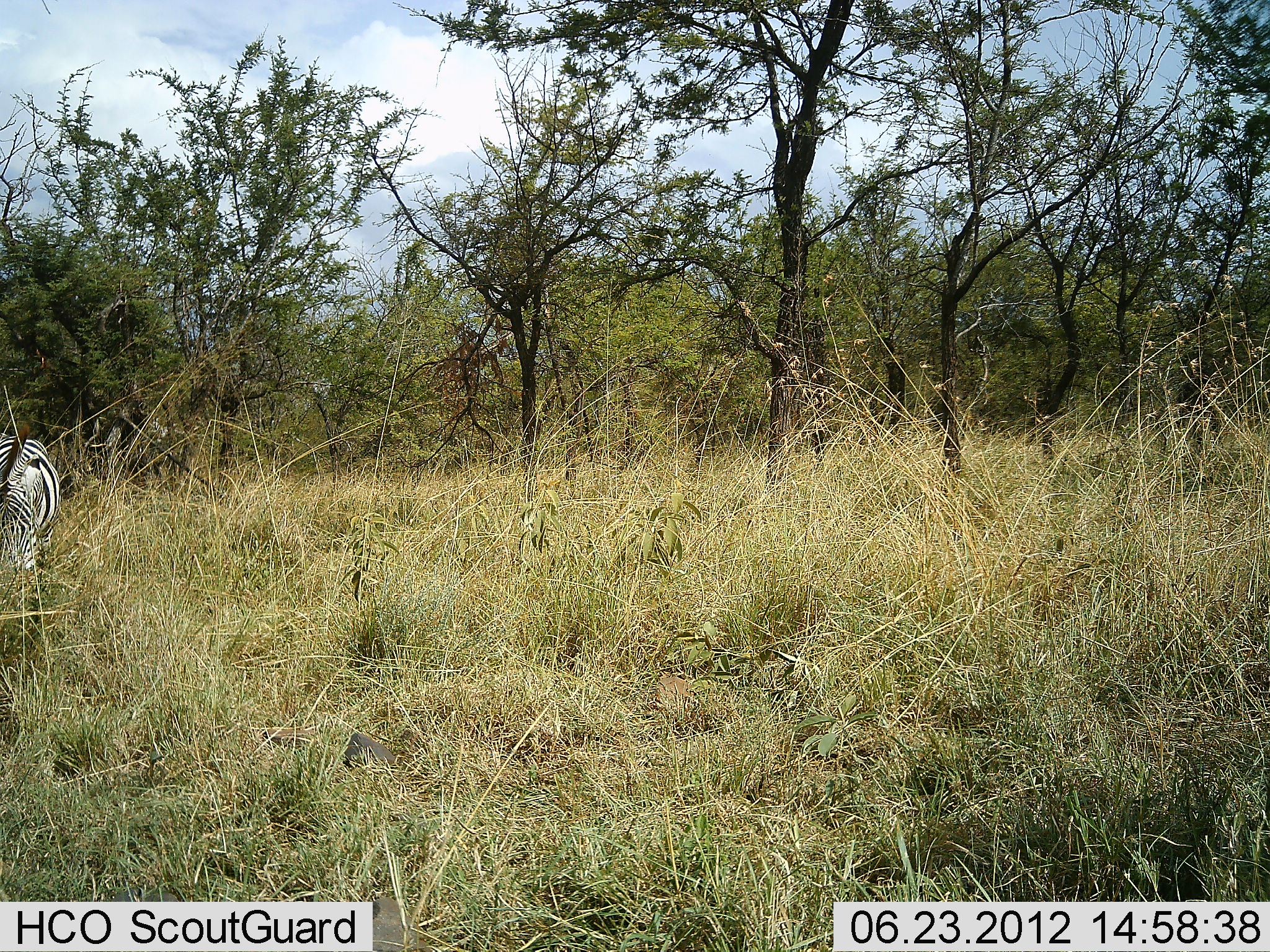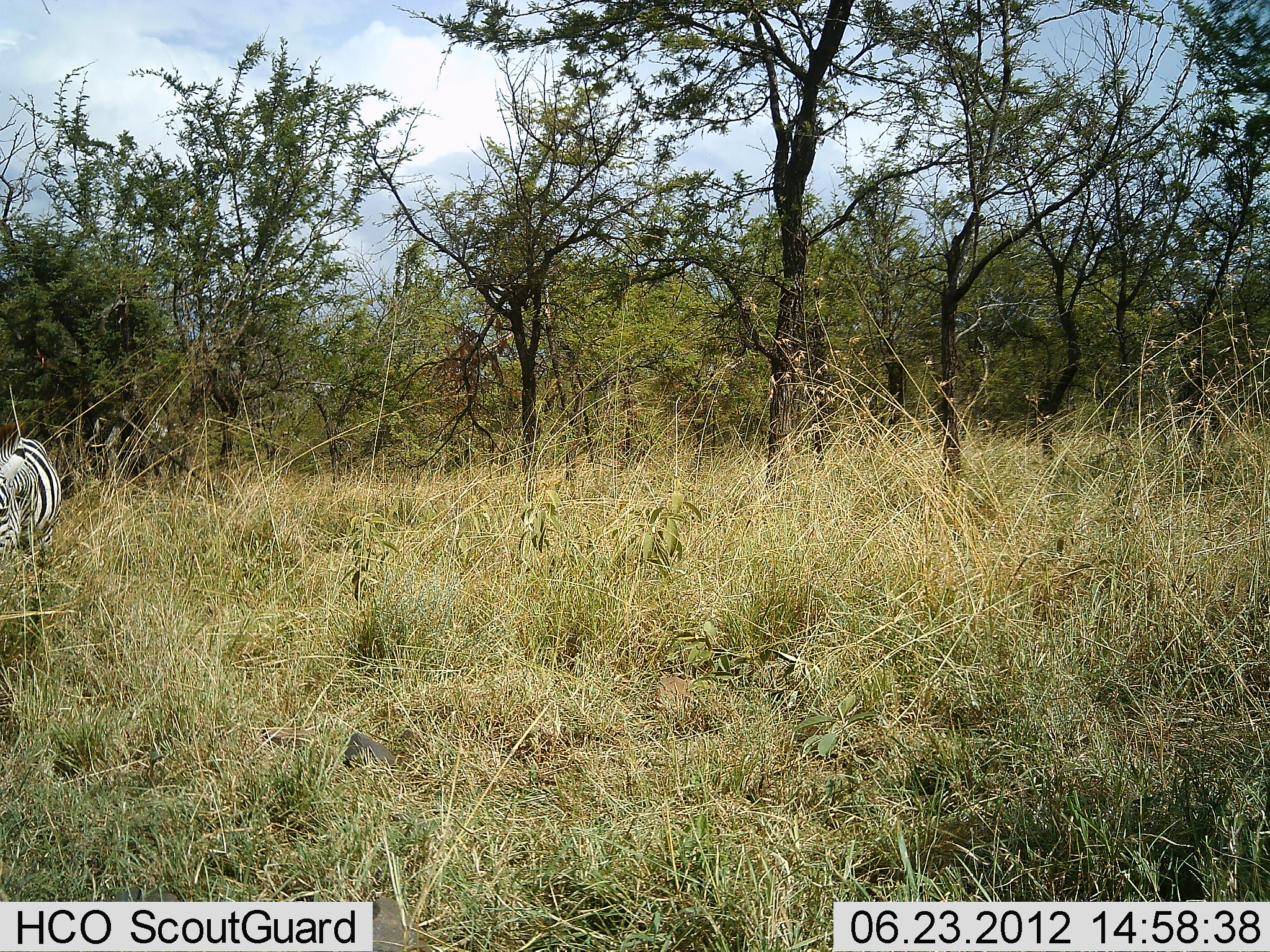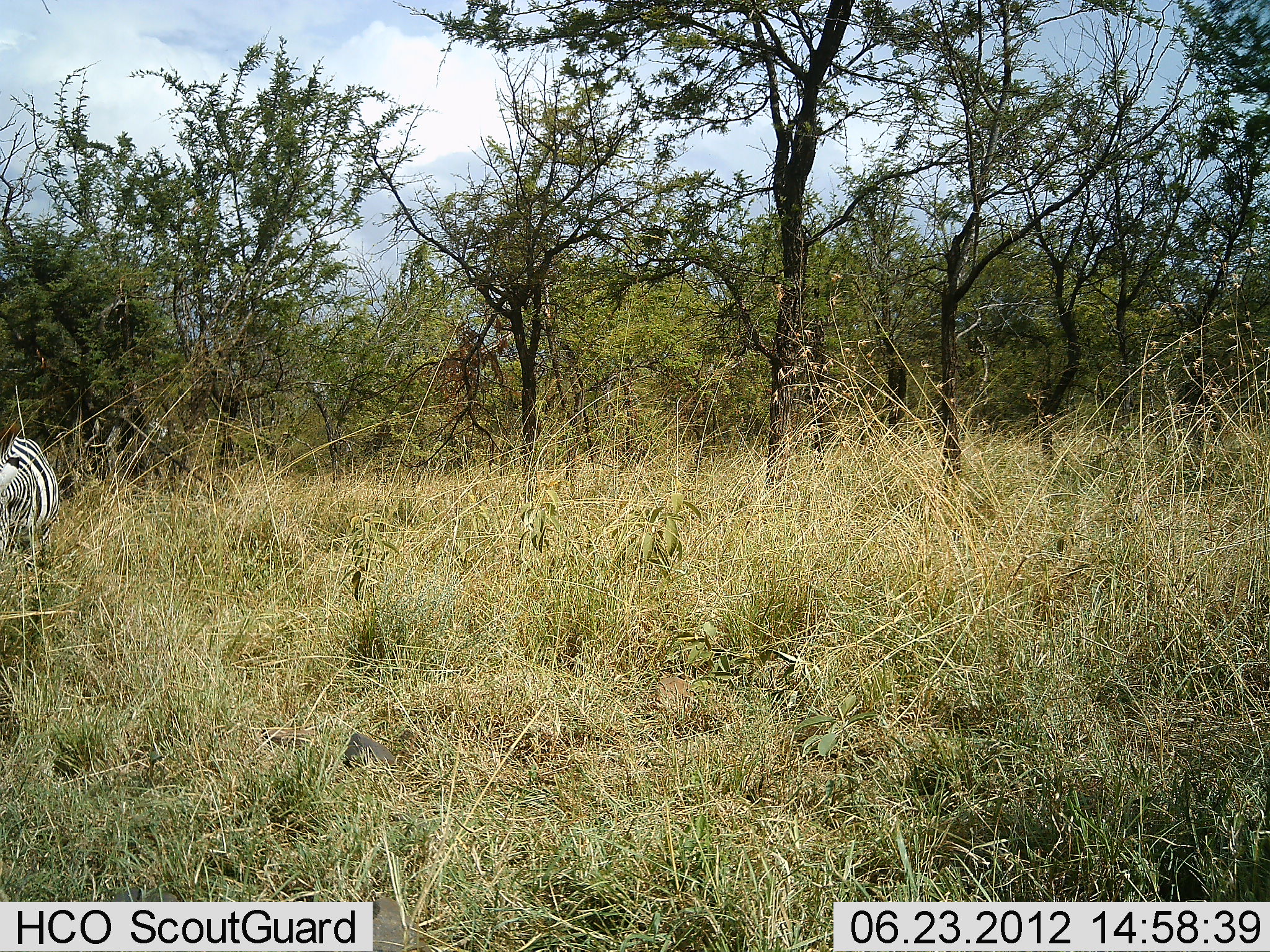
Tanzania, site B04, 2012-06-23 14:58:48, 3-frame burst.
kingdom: Animalia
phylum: Chordata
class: Mammalia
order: Perissodactyla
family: Equidae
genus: Equus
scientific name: Equus quagga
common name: plains zebra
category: zebra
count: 1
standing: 10%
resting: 0%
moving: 0%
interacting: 0%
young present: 0%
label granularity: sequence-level